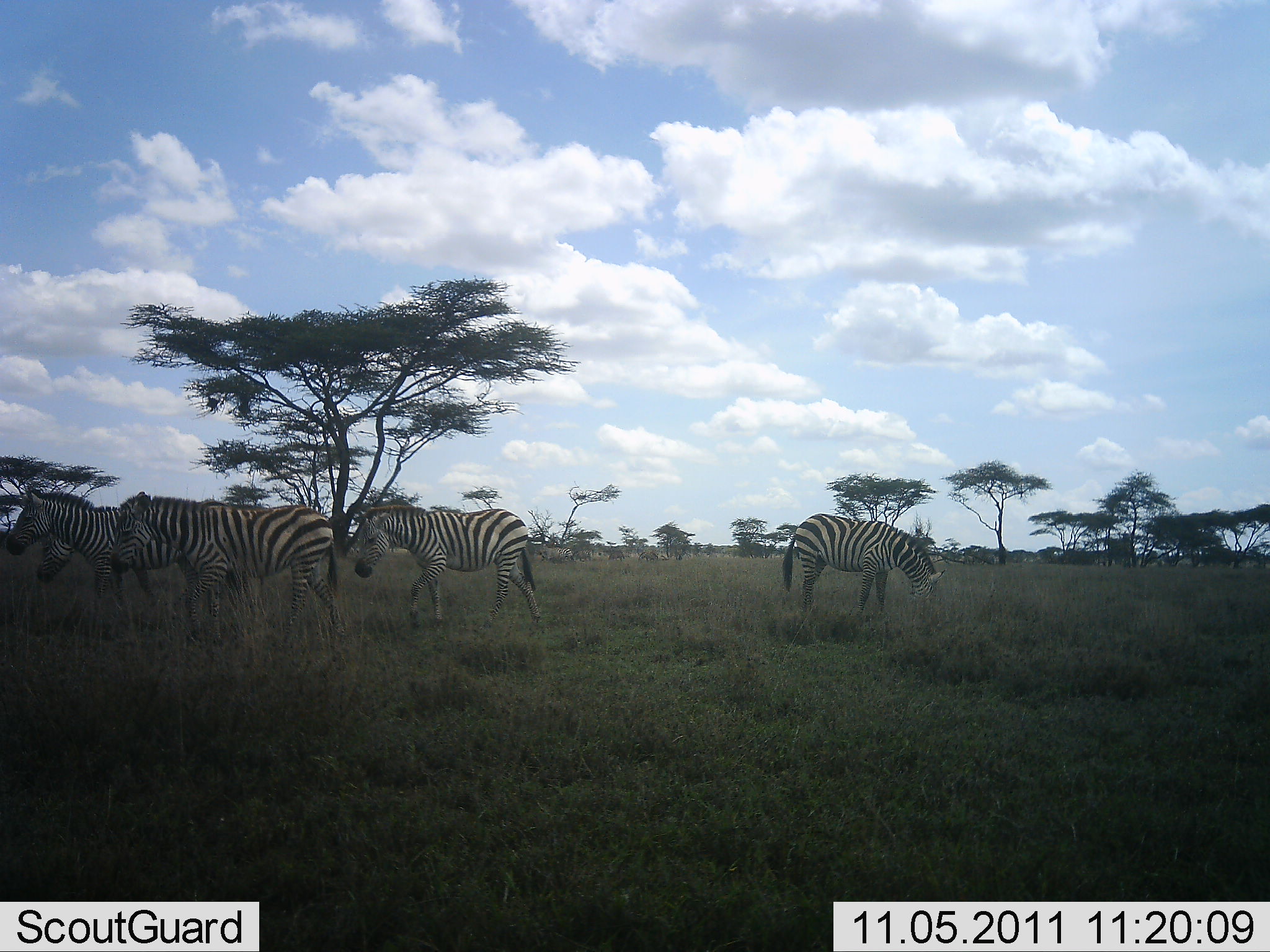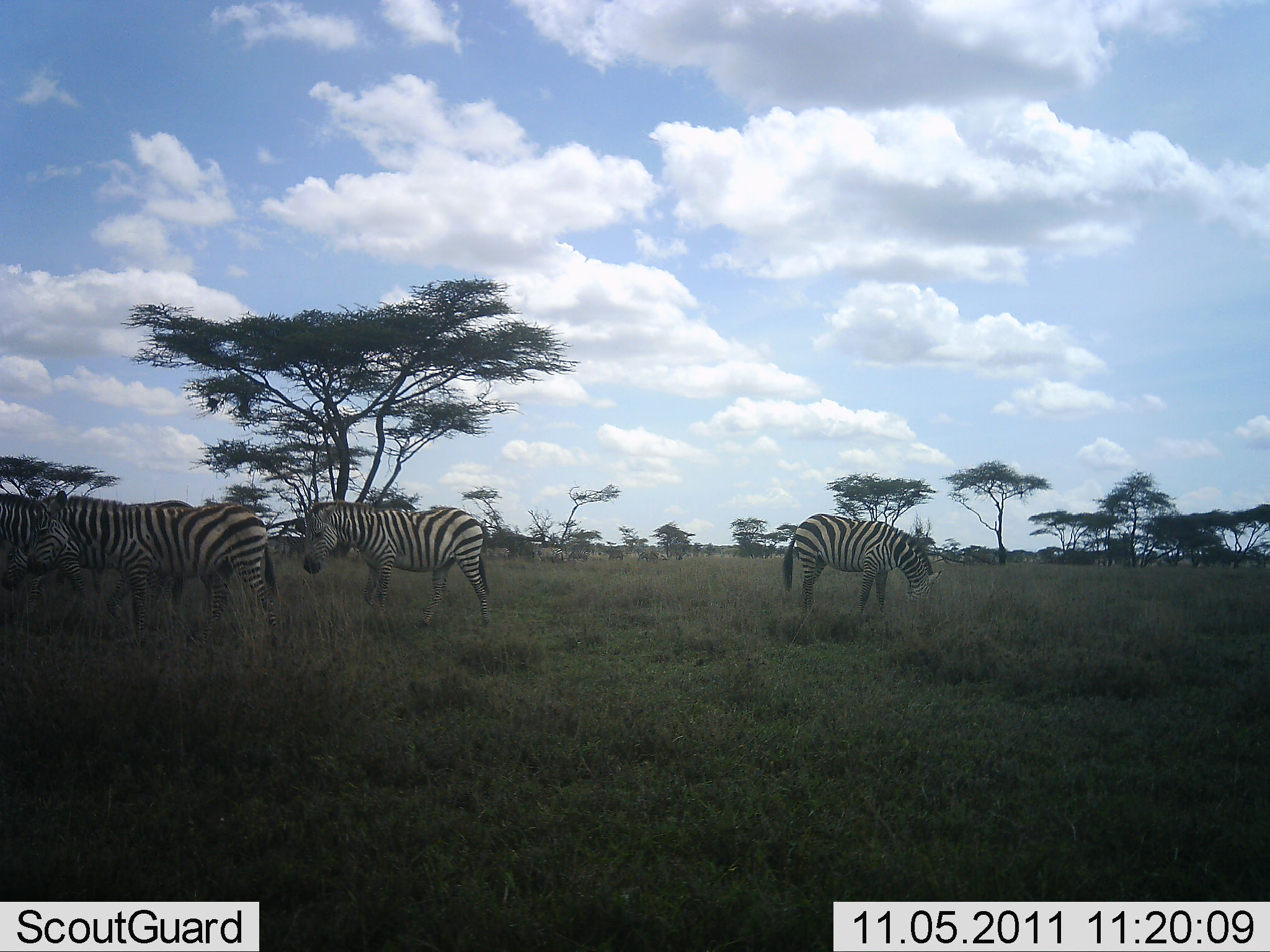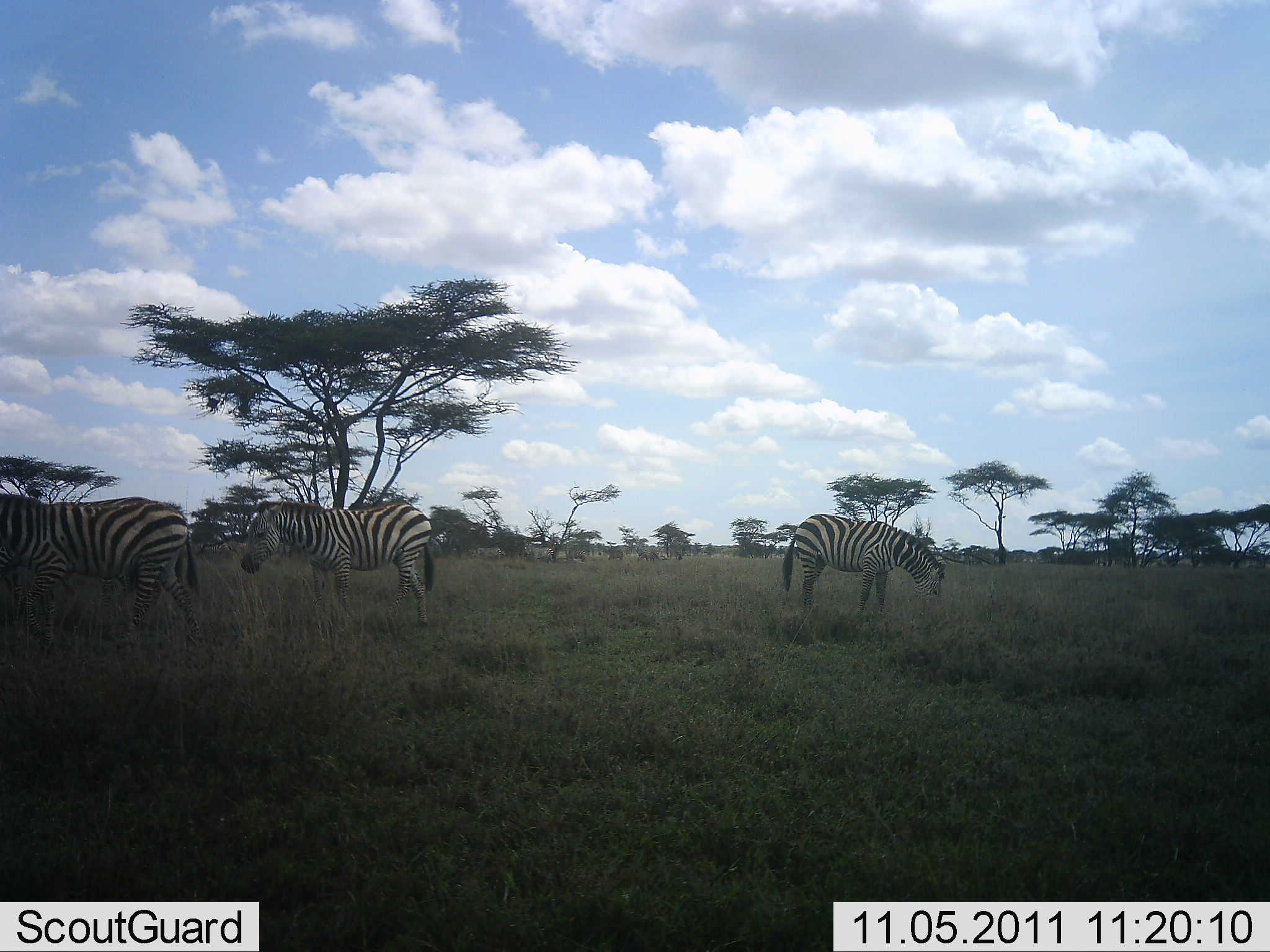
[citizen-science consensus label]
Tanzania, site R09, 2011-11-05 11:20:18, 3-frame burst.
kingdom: Animalia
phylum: Chordata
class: Mammalia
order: Perissodactyla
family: Equidae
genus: Equus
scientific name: Equus quagga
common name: plains zebra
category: zebra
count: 4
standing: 25%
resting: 0%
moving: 67%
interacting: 0%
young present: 0%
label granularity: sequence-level